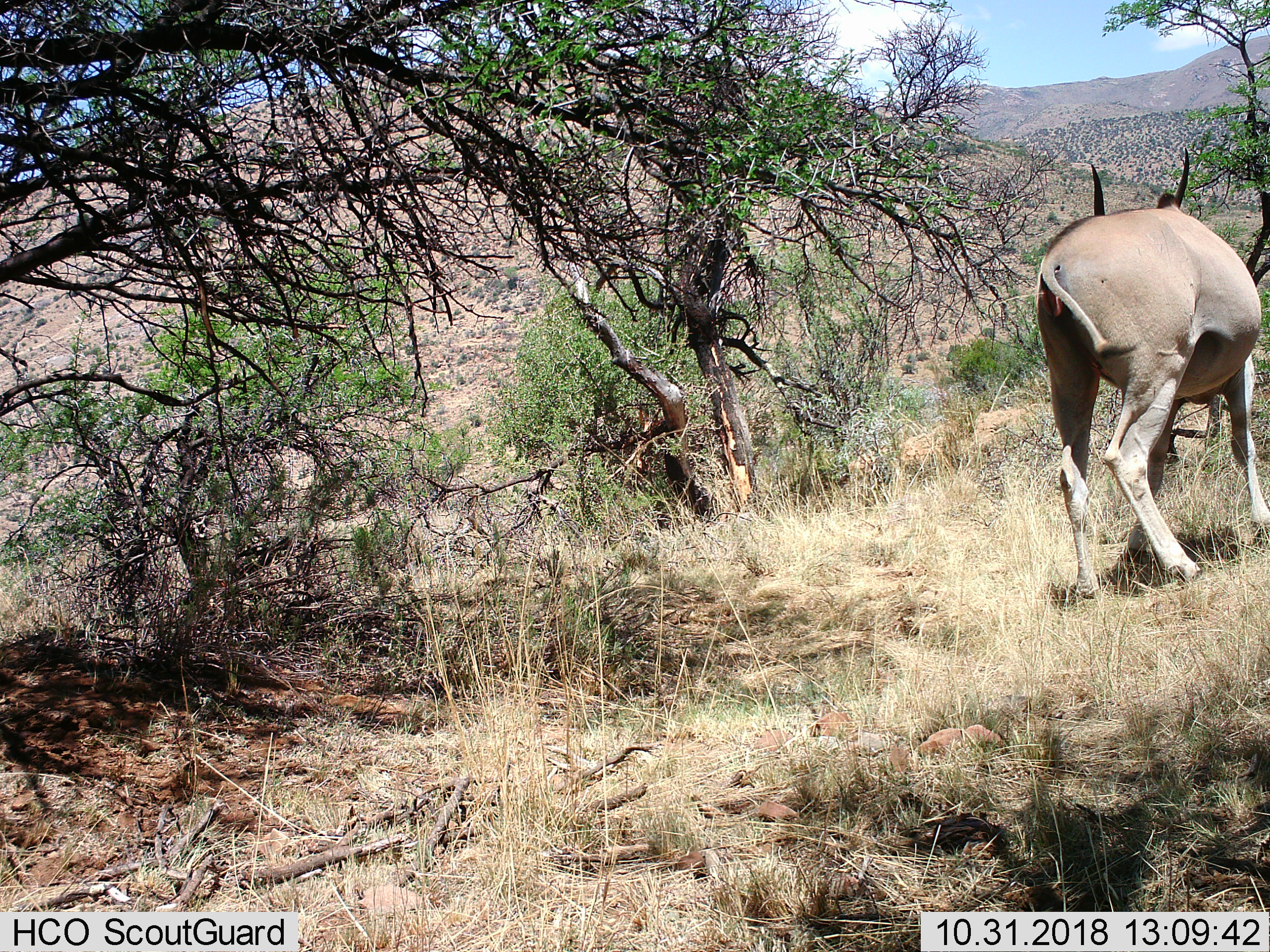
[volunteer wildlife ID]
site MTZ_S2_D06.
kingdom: Animalia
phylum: Chordata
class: Mammalia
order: Artiodactyla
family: Bovidae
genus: Tragelaphus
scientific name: Tragelaphus oryx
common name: eland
Eland (Tragelaphus oryx), count 1. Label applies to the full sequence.